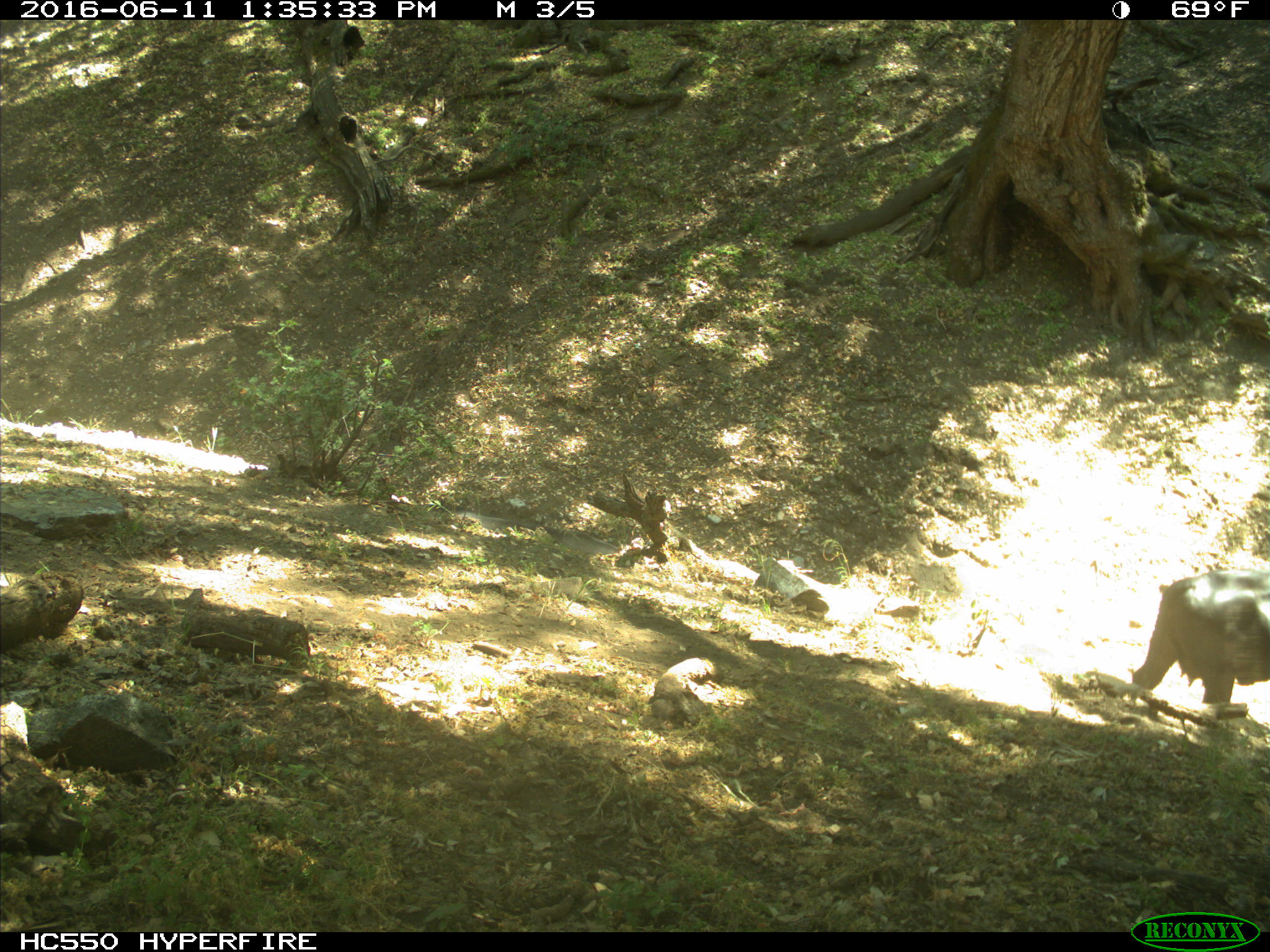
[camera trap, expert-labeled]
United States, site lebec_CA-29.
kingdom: Animalia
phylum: Chordata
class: Mammalia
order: Artiodactyla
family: Bovidae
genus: Bos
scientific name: Bos taurus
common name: domestic cow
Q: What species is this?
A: Bos taurus (domestic cow).